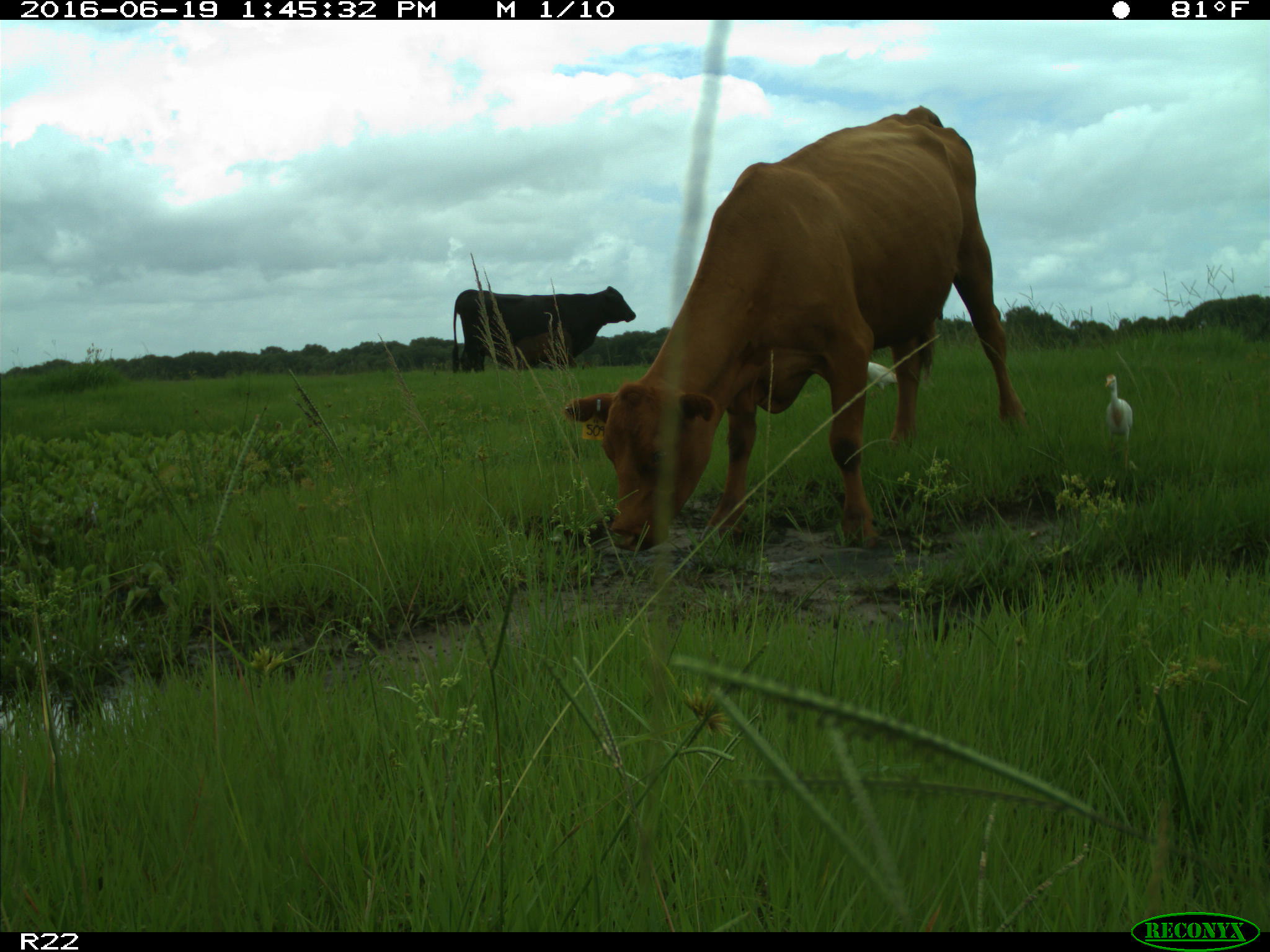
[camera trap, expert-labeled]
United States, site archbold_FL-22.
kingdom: Animalia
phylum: Chordata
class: Mammalia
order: Artiodactyla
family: Bovidae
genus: Bos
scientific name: Bos taurus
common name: domestic cow